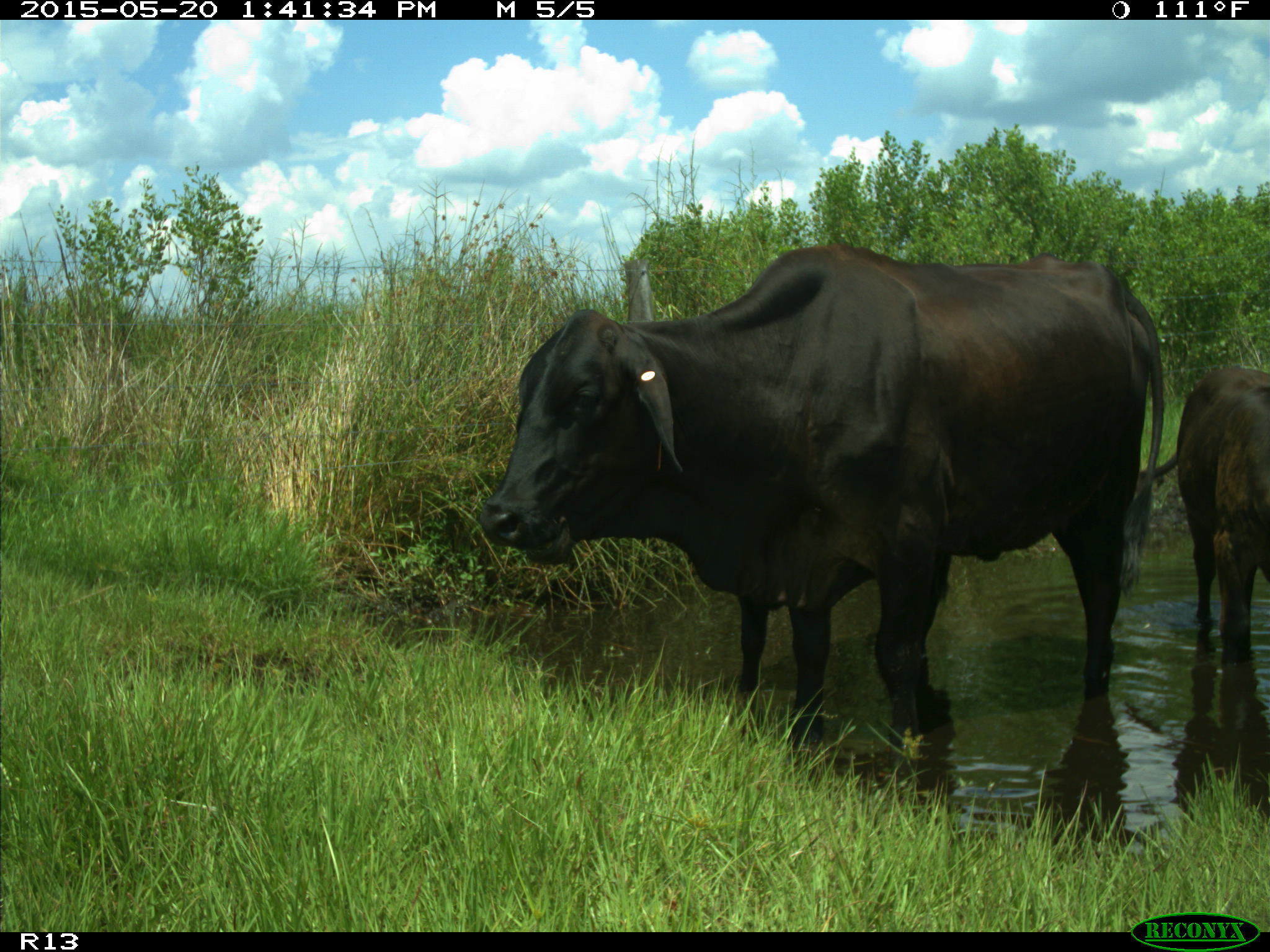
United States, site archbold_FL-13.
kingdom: Animalia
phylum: Chordata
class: Mammalia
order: Artiodactyla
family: Bovidae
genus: Bos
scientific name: Bos taurus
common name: domestic cow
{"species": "Bos taurus (domestic cow)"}